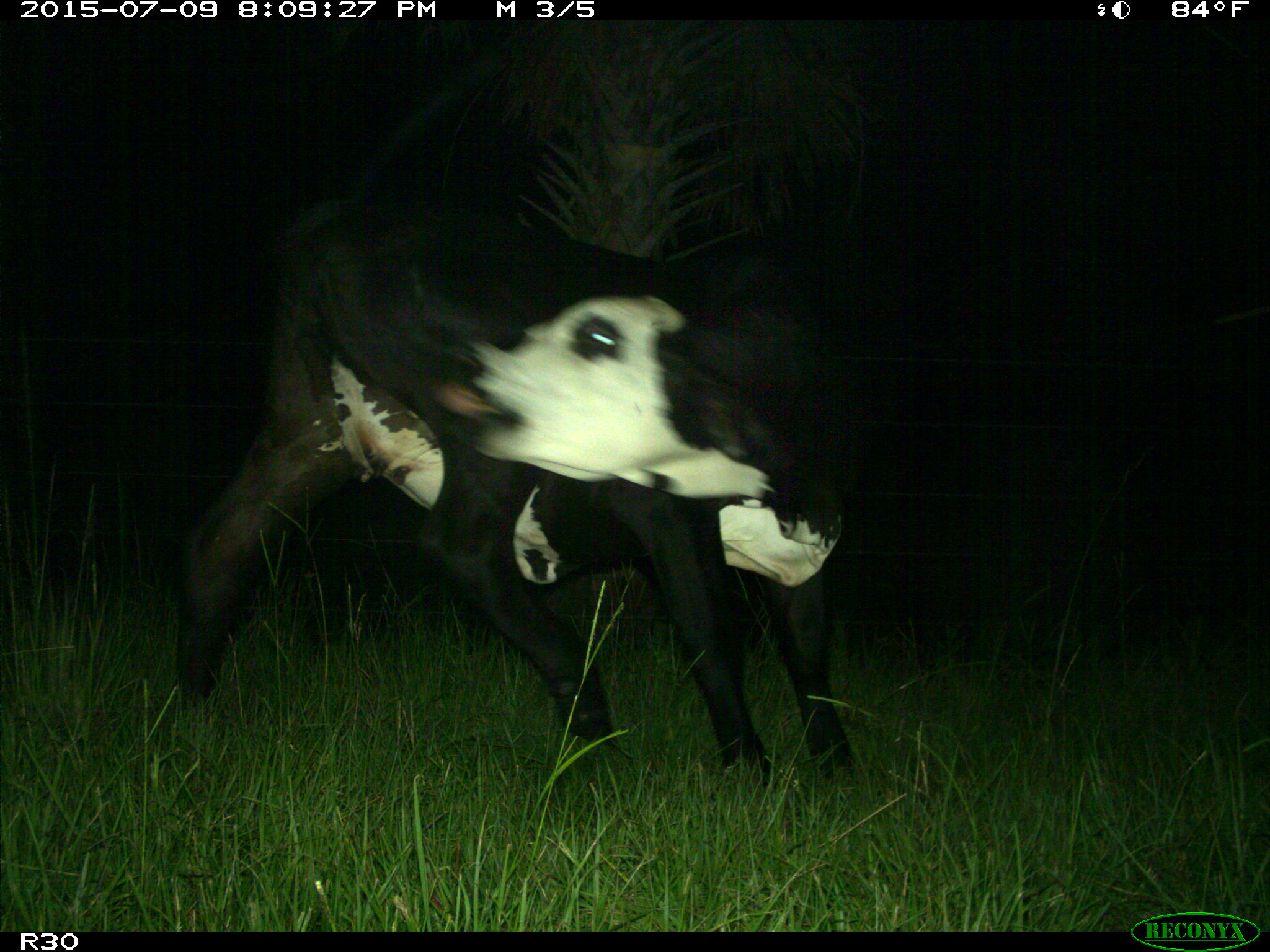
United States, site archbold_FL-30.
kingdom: Animalia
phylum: Chordata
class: Mammalia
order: Artiodactyla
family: Bovidae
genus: Bos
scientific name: Bos taurus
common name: domestic cow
Bos taurus (domestic cow).